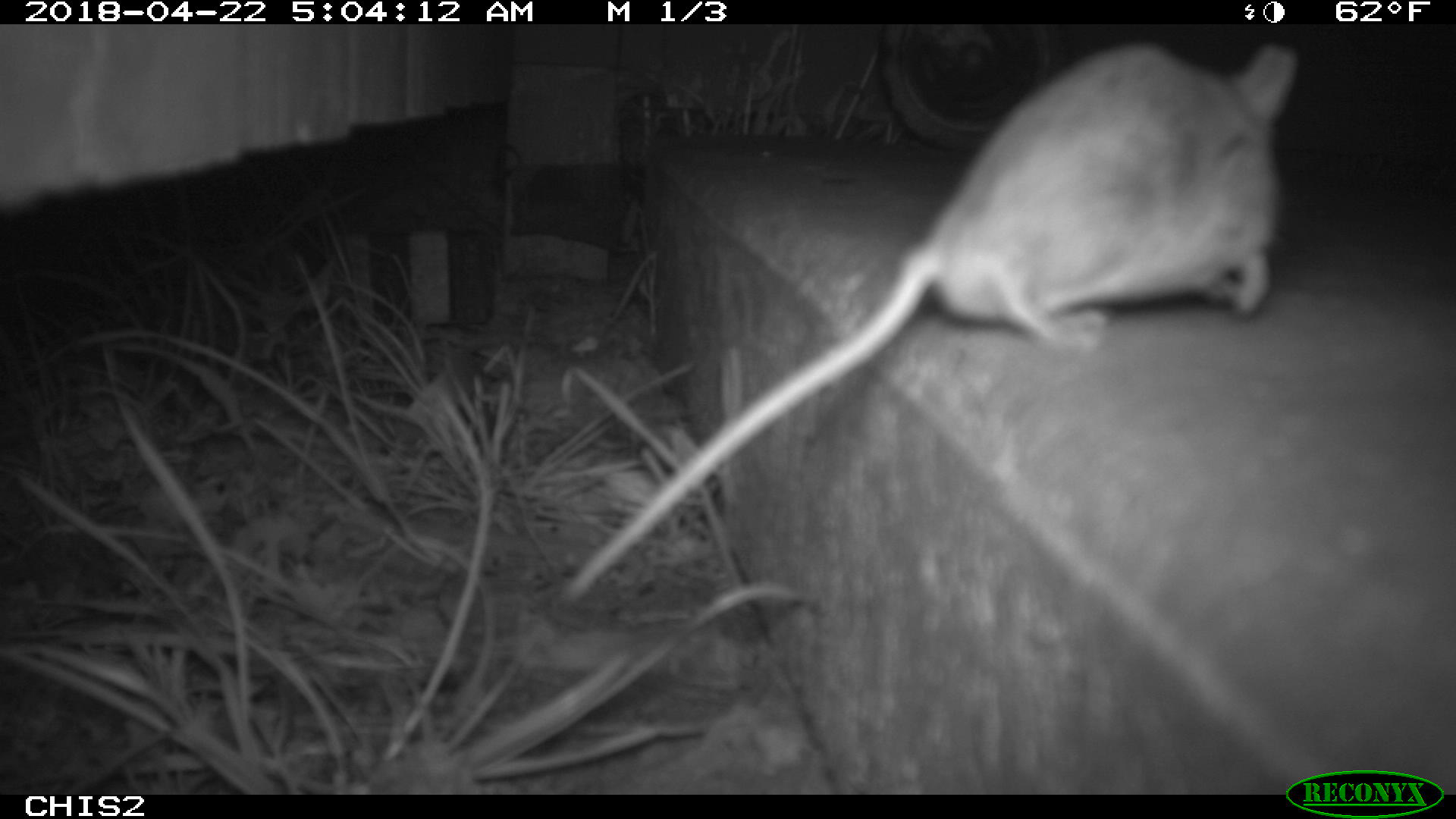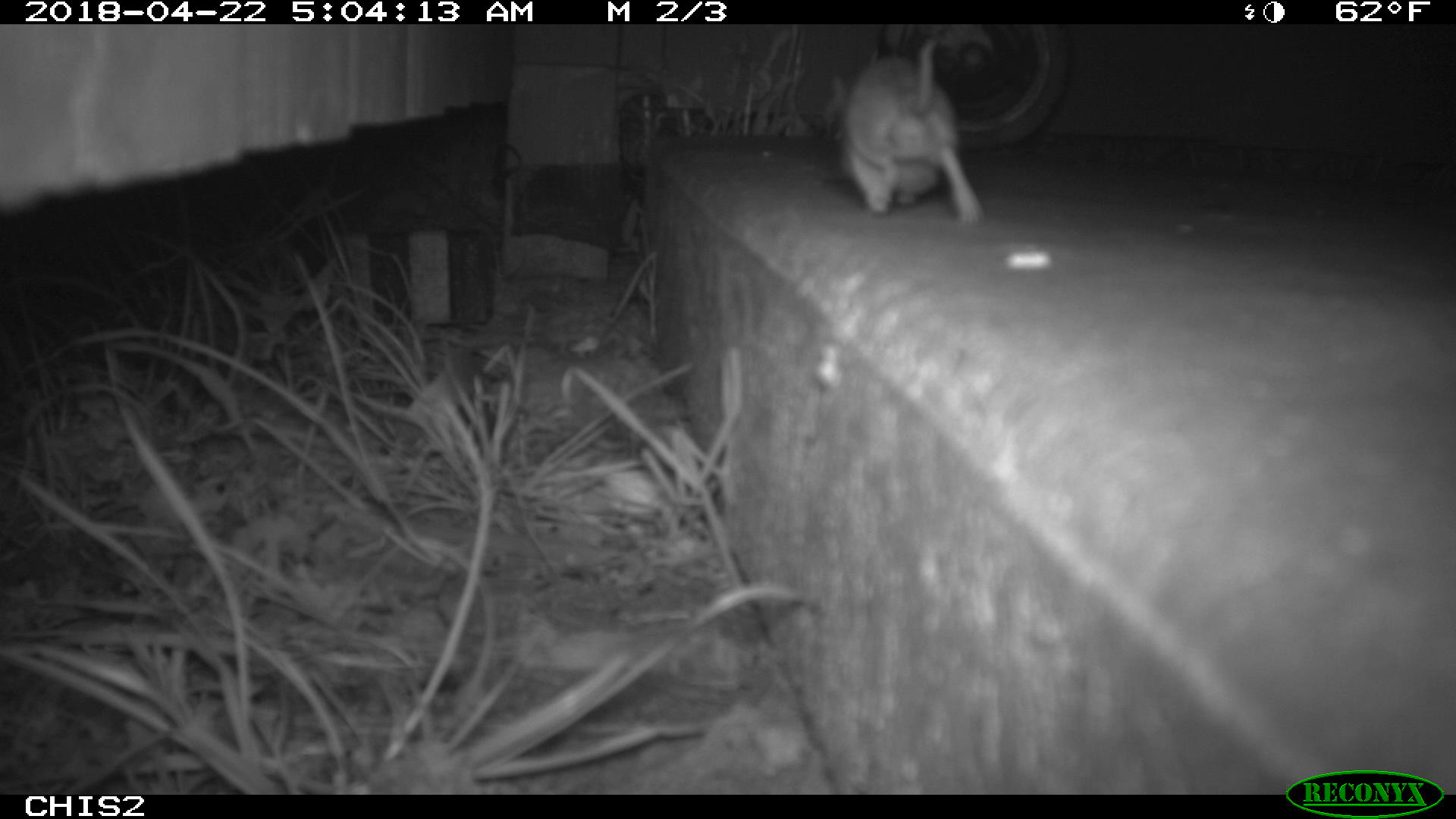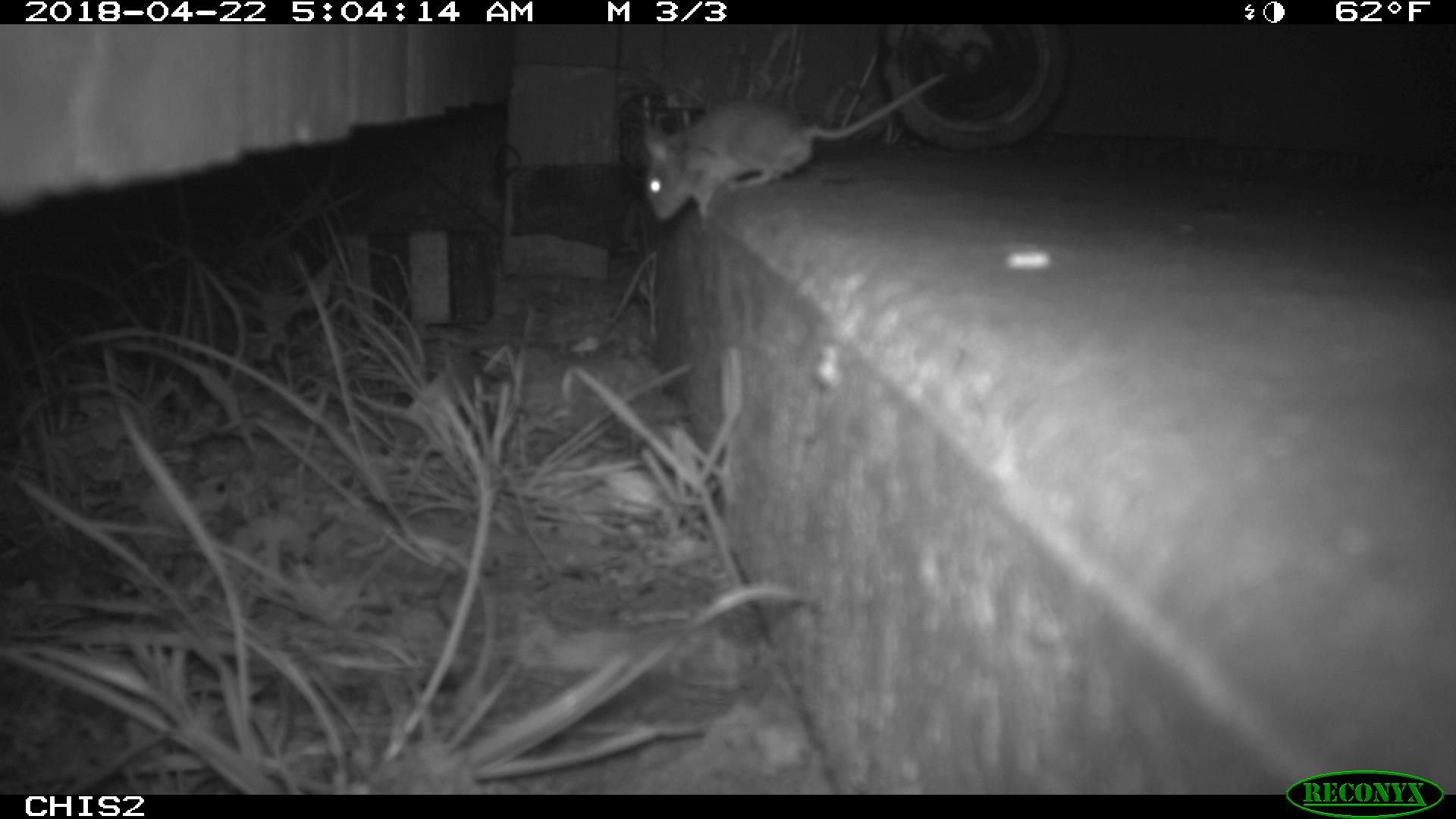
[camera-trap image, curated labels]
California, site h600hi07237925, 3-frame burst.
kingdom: Animalia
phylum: Chordata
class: Mammalia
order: Rodentia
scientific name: Rodentia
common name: rodent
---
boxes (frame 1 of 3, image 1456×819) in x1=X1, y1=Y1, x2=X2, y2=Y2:
rodent: x1=561, y1=44, x2=1299, y2=607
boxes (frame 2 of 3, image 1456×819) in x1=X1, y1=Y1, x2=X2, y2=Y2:
rodent: x1=822, y1=33, x2=988, y2=233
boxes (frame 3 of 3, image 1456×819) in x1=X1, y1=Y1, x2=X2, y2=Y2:
rodent: x1=640, y1=67, x2=952, y2=225